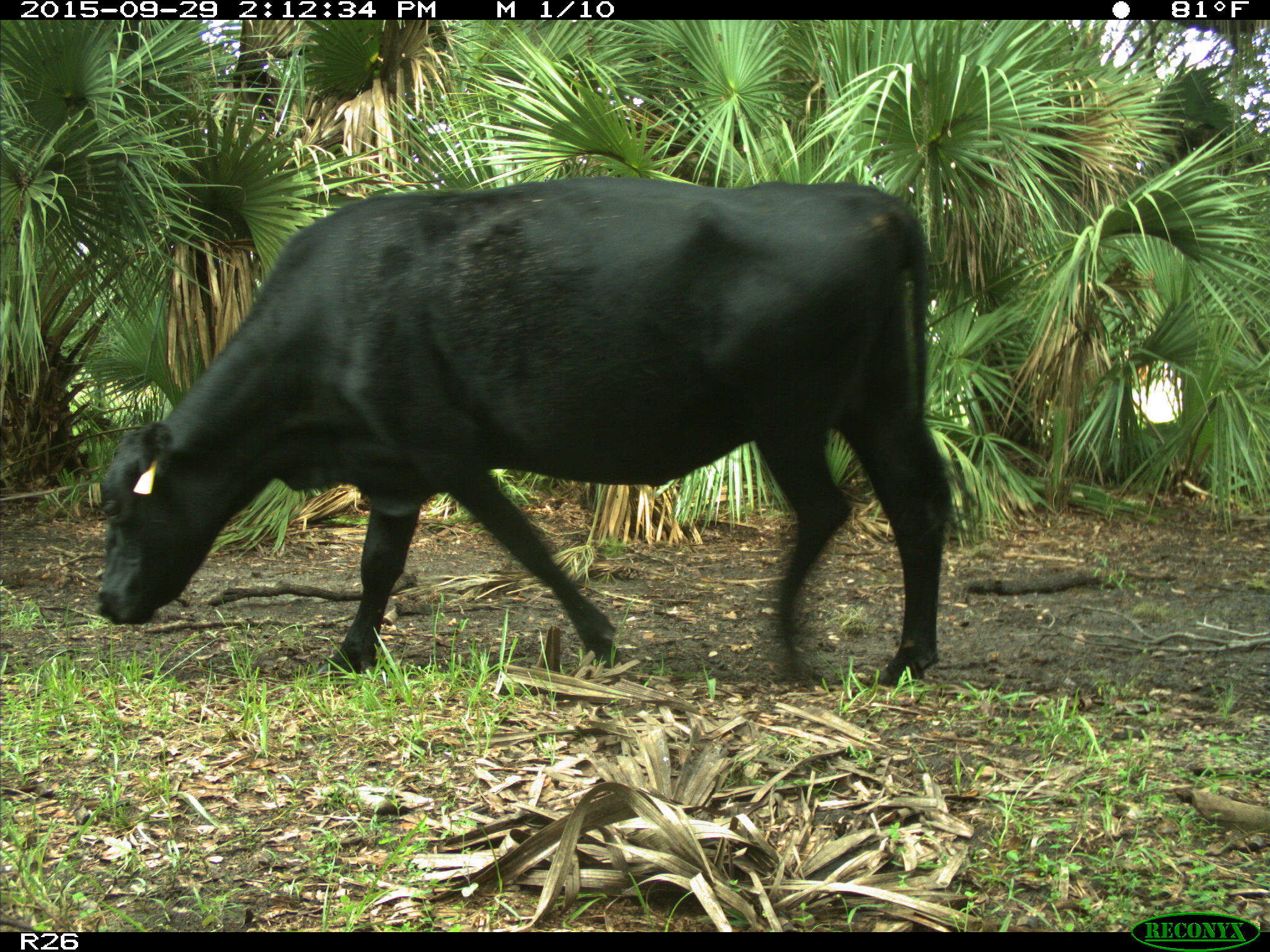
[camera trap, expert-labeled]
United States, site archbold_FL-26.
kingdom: Animalia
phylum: Chordata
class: Mammalia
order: Artiodactyla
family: Bovidae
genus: Bos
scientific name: Bos taurus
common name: domestic cow